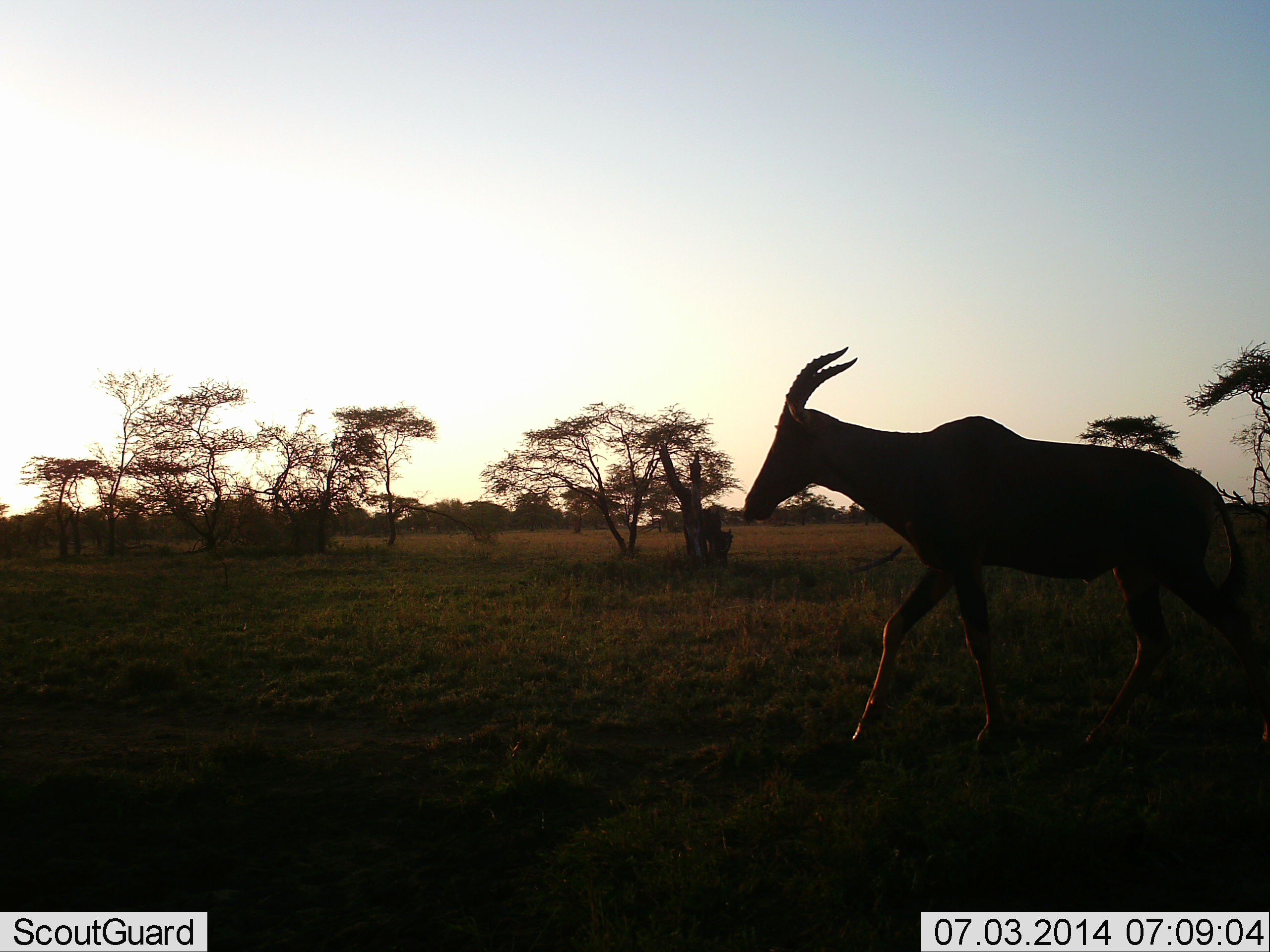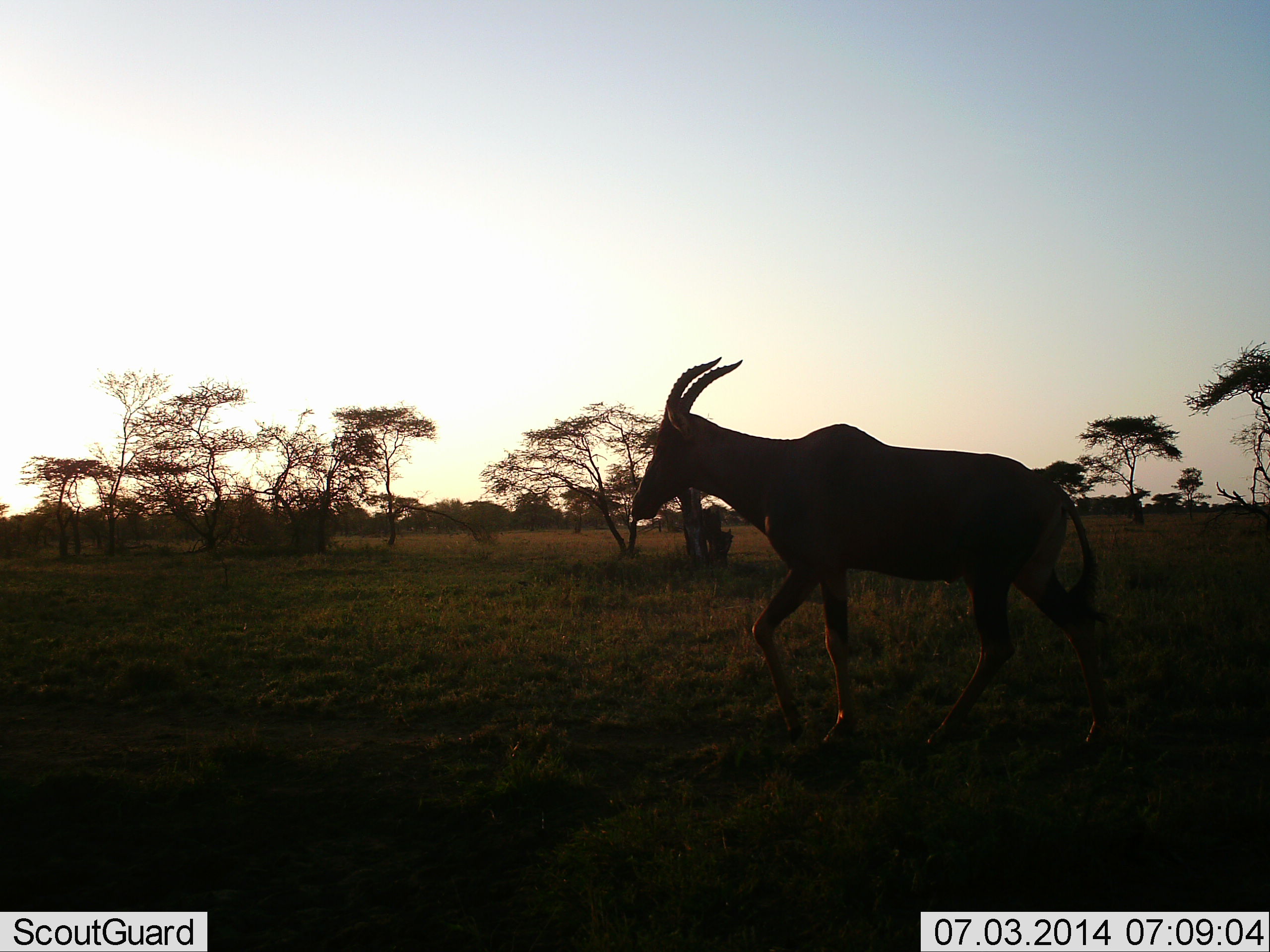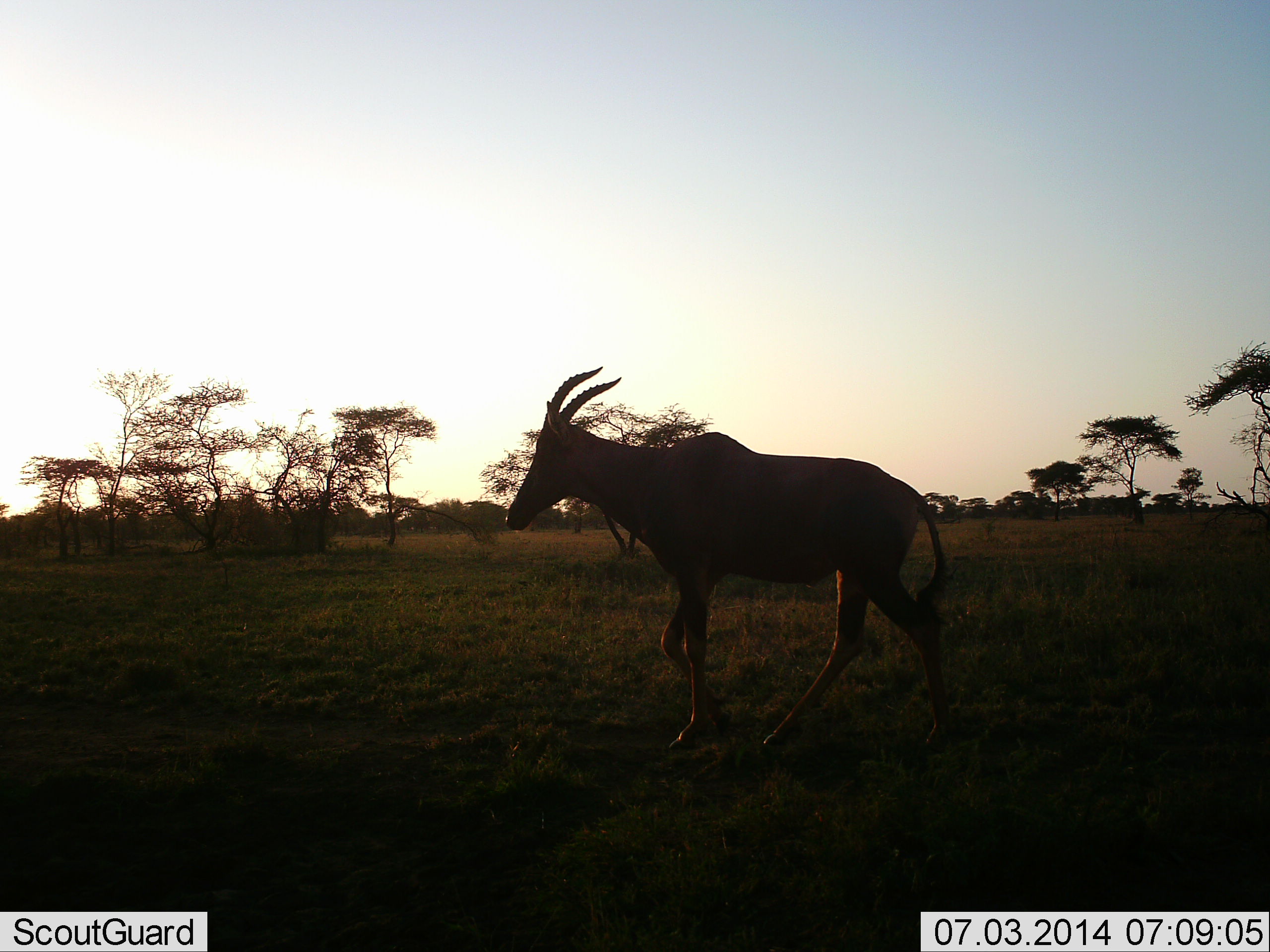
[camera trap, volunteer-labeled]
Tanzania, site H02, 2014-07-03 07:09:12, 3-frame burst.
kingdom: Animalia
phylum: Chordata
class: Mammalia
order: Artiodactyla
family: Bovidae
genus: Damaliscus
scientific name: Damaliscus lunatus jimela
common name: topi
Topi (Damaliscus lunatus jimela), count 1. Behavior (volunteer vote fractions): standing 0%, resting 0%, moving 100%, interacting 0%. Young present (vote fraction): 0%. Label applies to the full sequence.